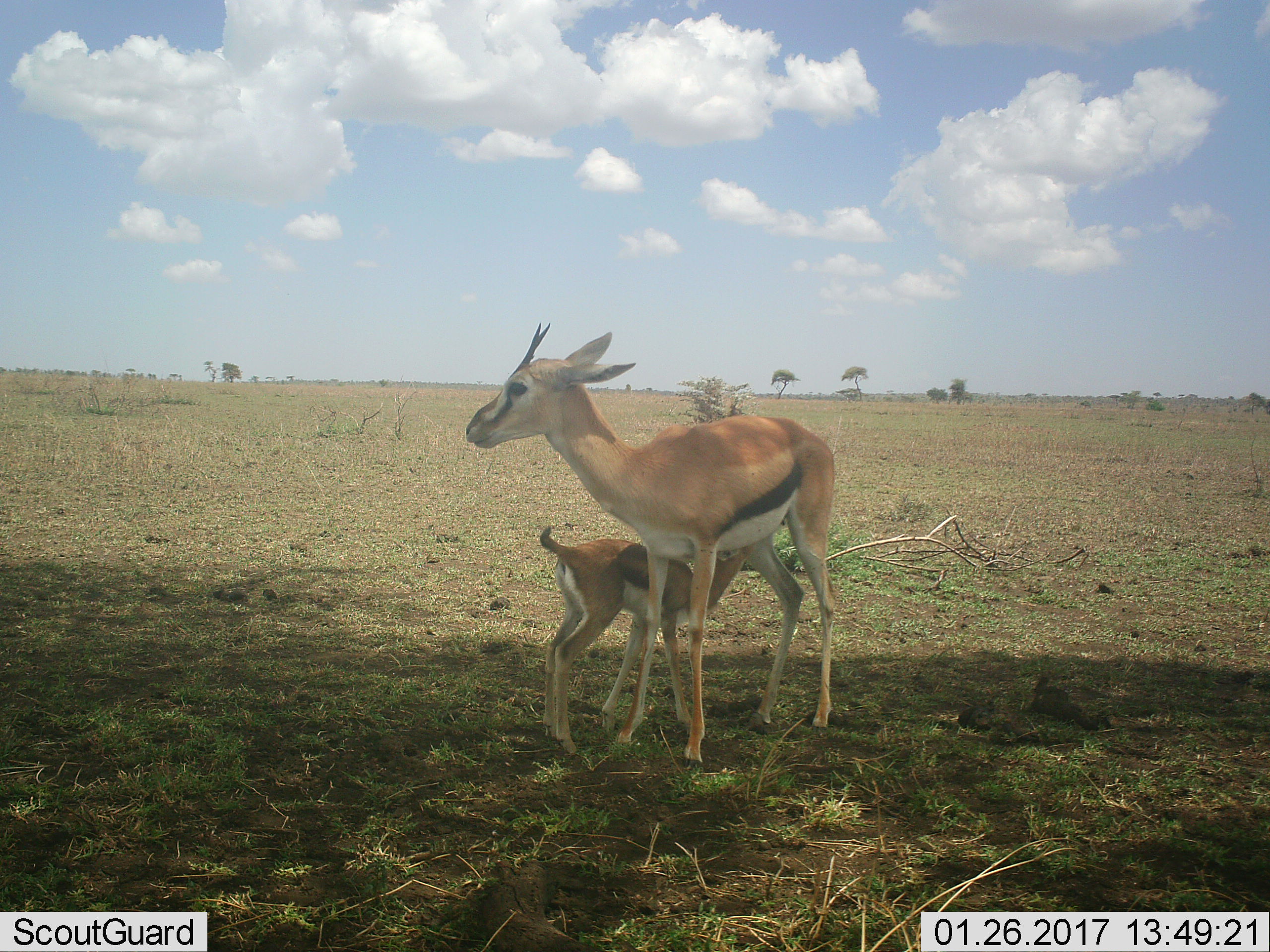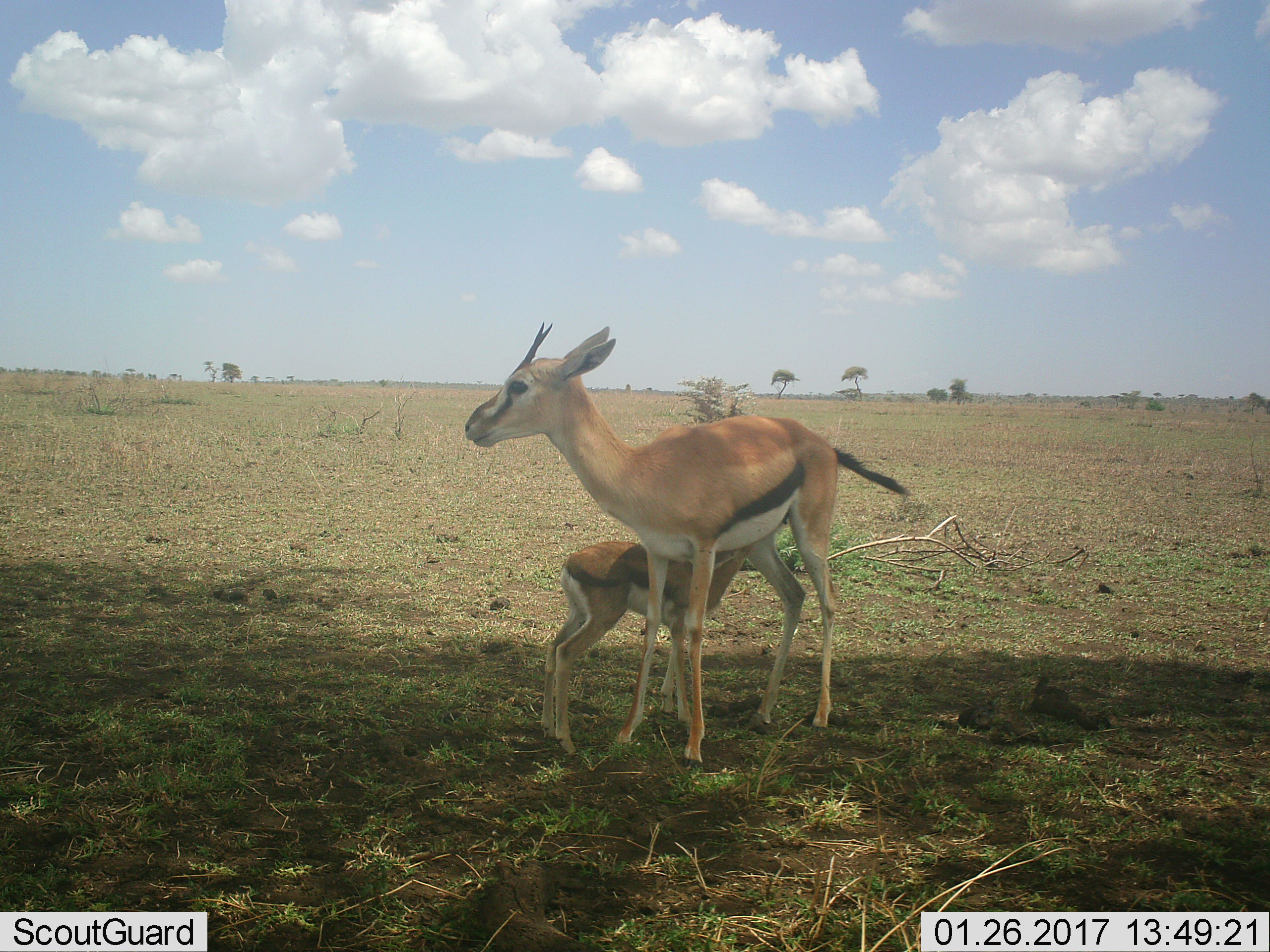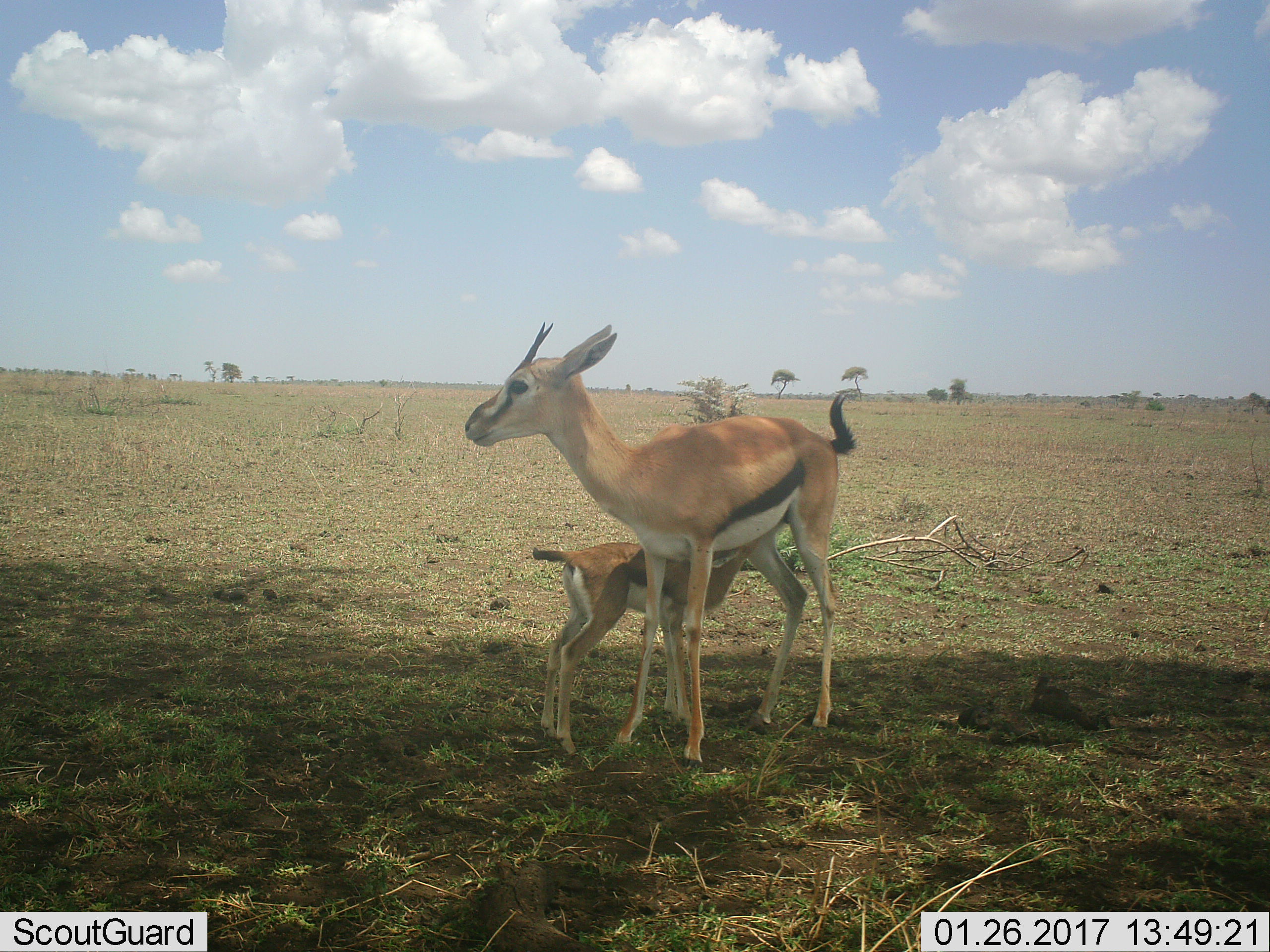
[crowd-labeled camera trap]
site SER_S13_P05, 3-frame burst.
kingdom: Animalia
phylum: Chordata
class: Mammalia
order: Artiodactyla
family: Bovidae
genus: Eudorcas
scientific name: Eudorcas thomsonii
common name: thomson's gazelle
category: gazellethomsons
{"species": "gazellethomsons (thomson's gazelle) (Eudorcas thomsonii)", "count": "2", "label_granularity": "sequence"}